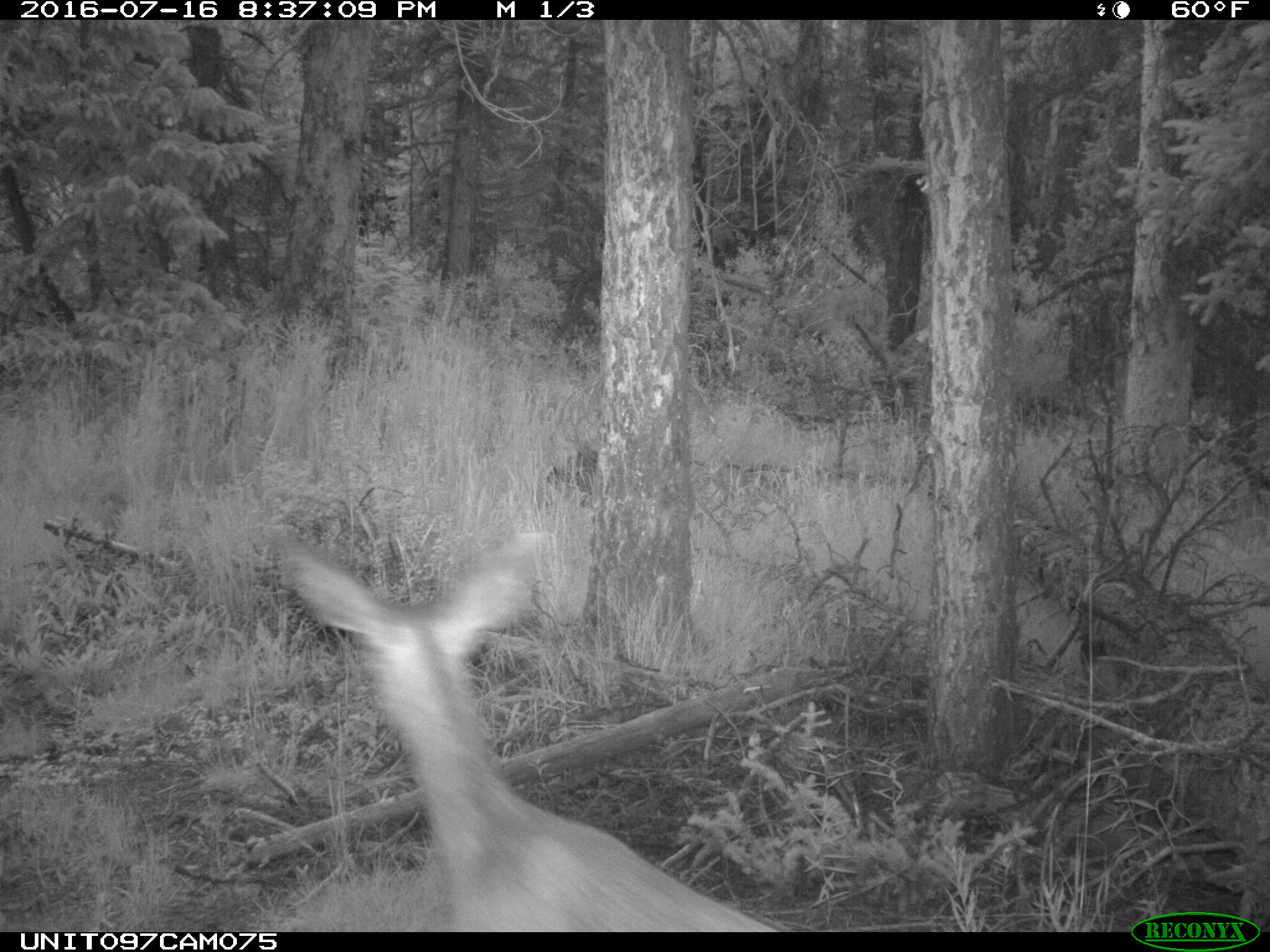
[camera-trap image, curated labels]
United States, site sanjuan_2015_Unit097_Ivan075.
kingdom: Animalia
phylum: Chordata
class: Mammalia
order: Artiodactyla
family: Cervidae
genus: Odocoileus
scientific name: Odocoileus hemionus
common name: mule deer